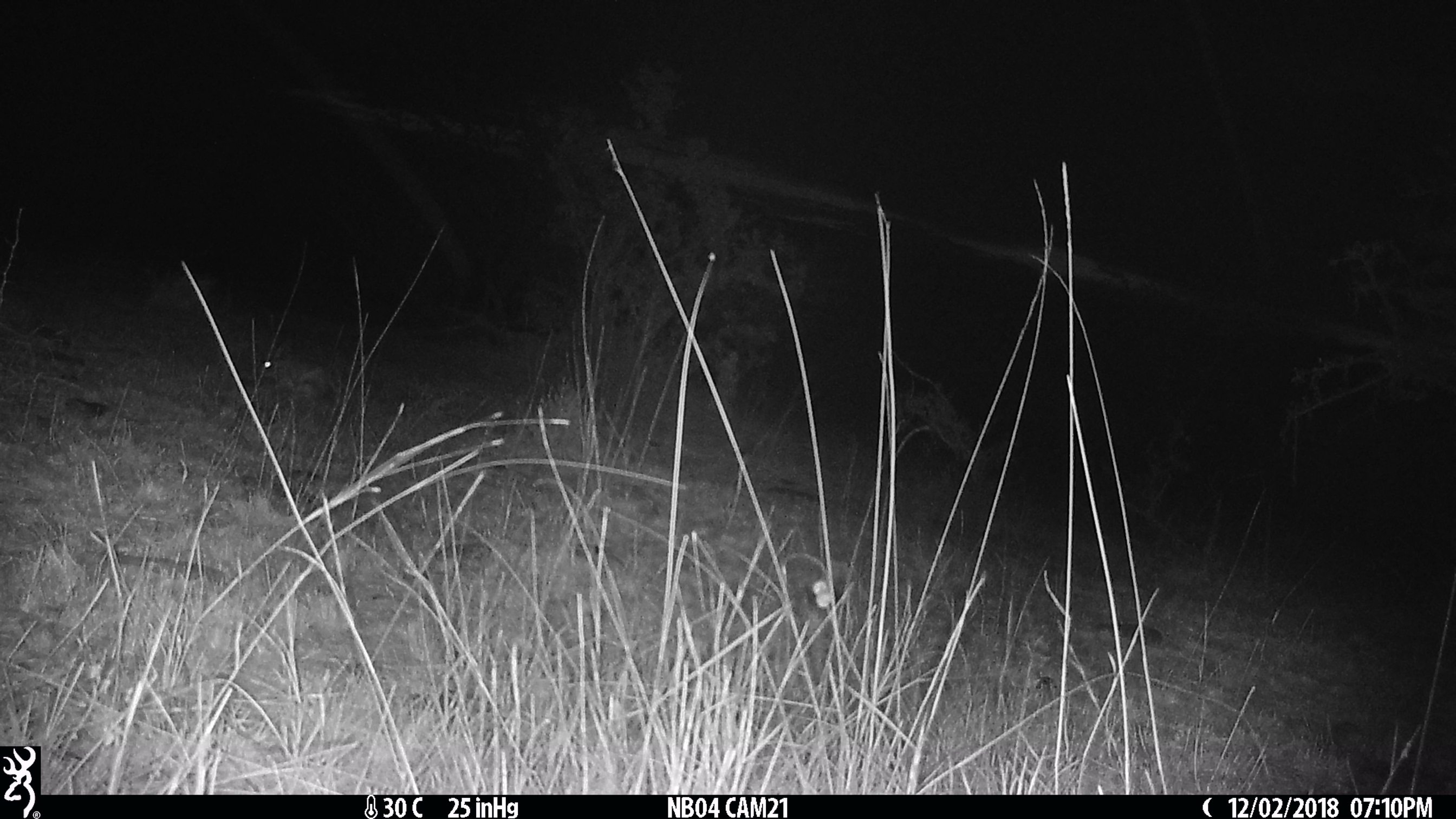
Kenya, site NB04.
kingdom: Animalia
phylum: Chordata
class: Mammalia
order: Lagomorpha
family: Leporidae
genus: Lepus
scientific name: Lepus capensis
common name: cape hare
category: hare